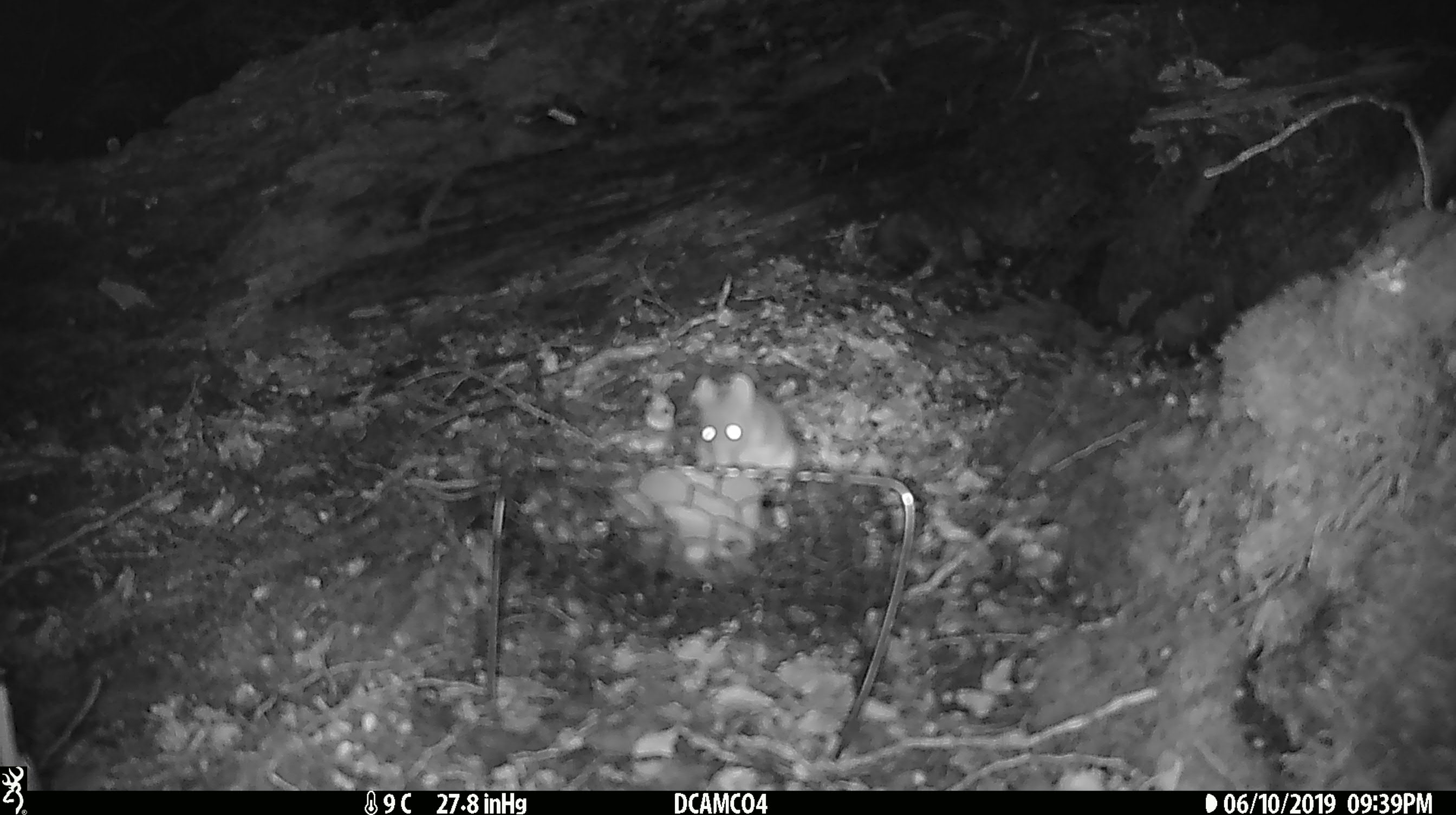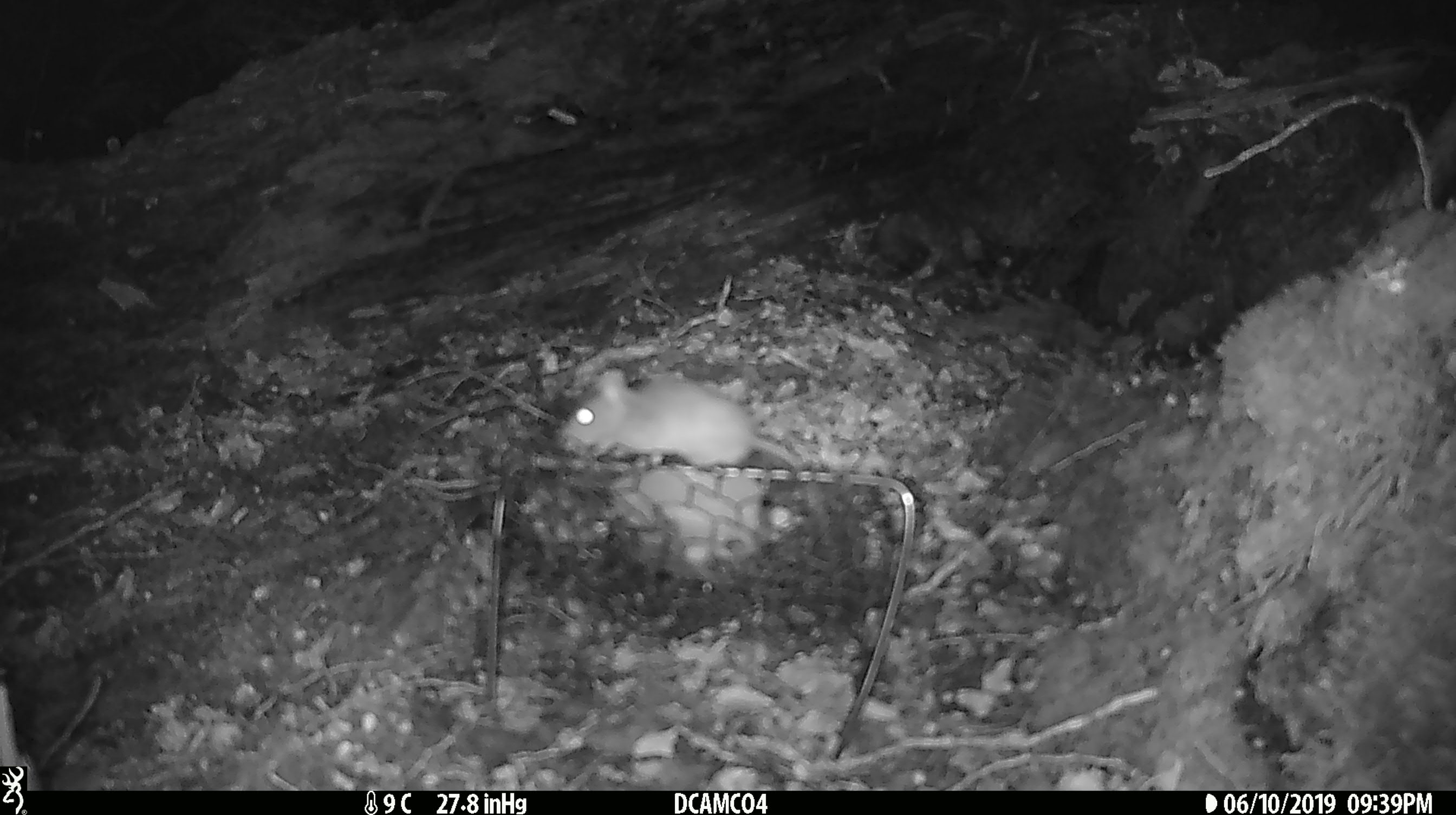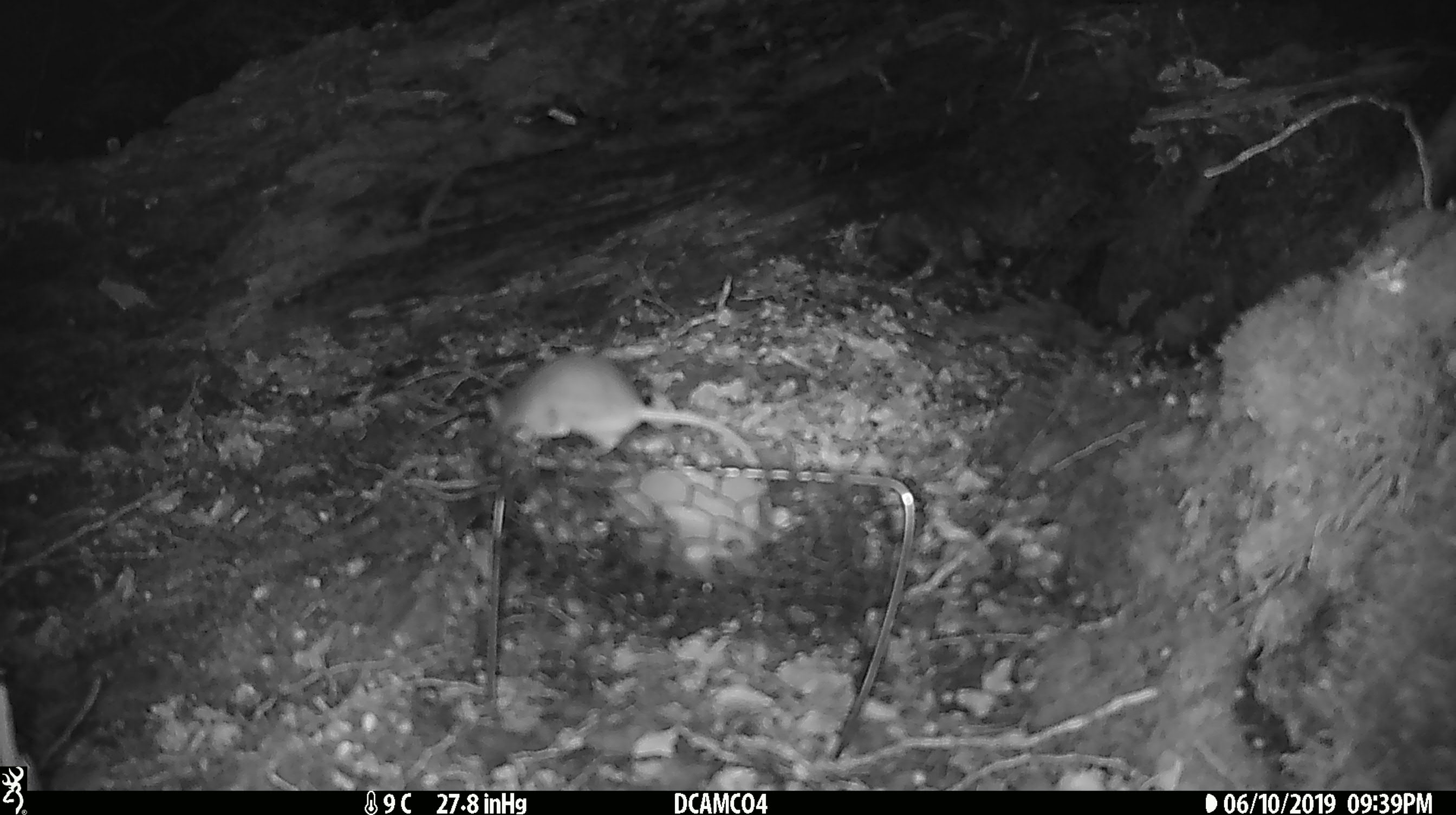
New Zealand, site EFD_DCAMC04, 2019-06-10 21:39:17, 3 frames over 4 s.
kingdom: Animalia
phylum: Chordata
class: Mammalia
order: Rodentia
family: Muridae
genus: Mus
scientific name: Mus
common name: mouse